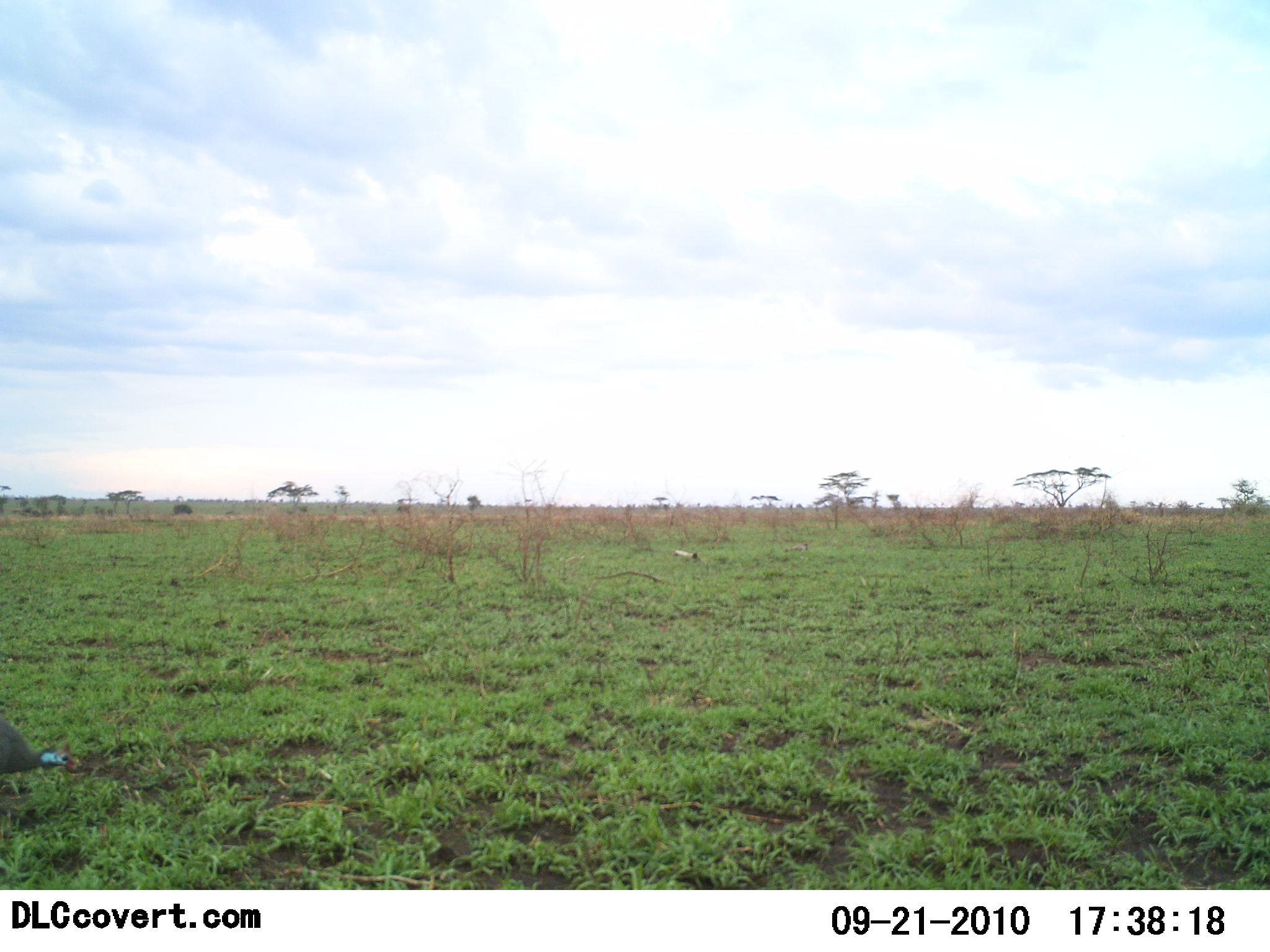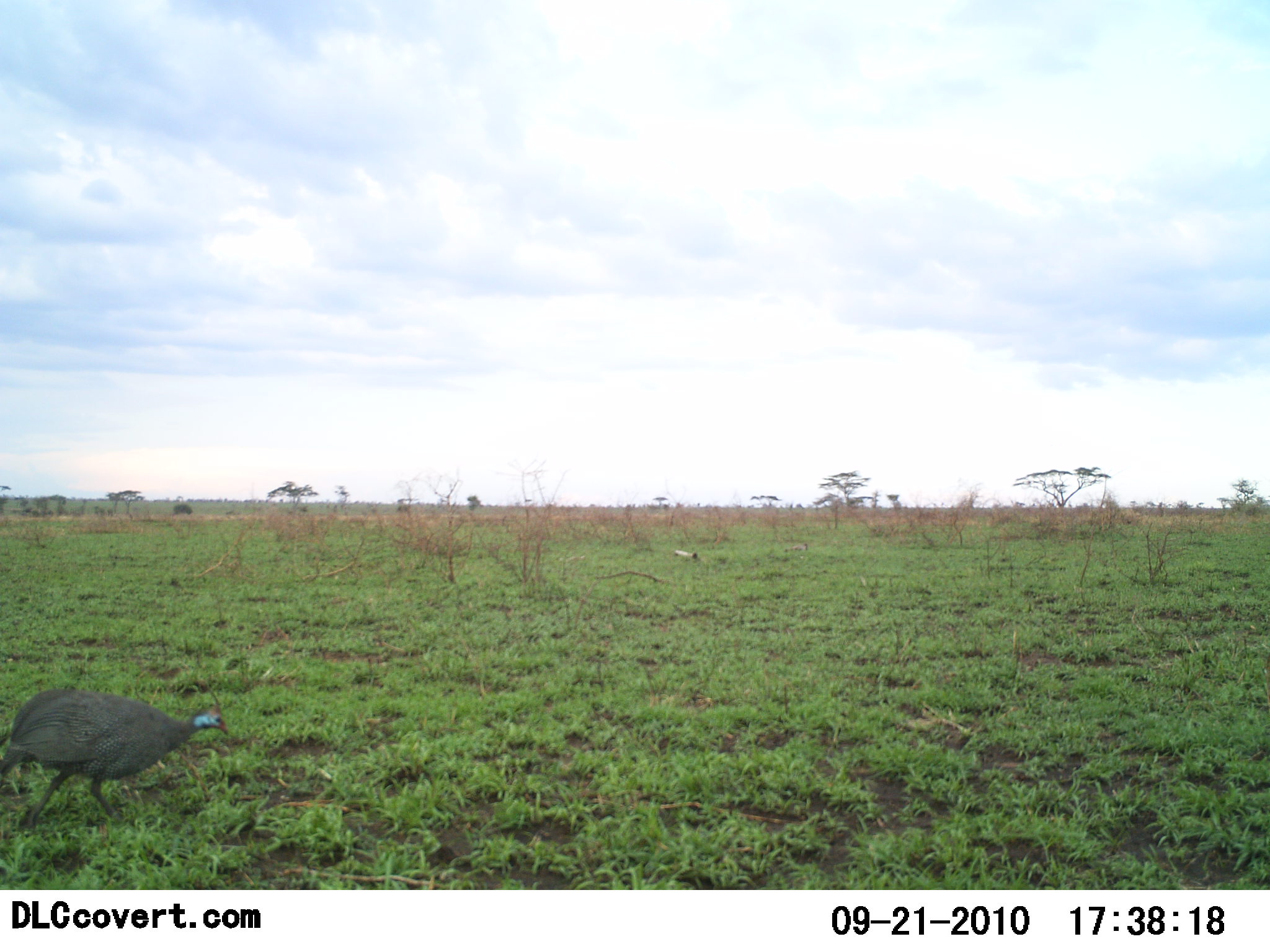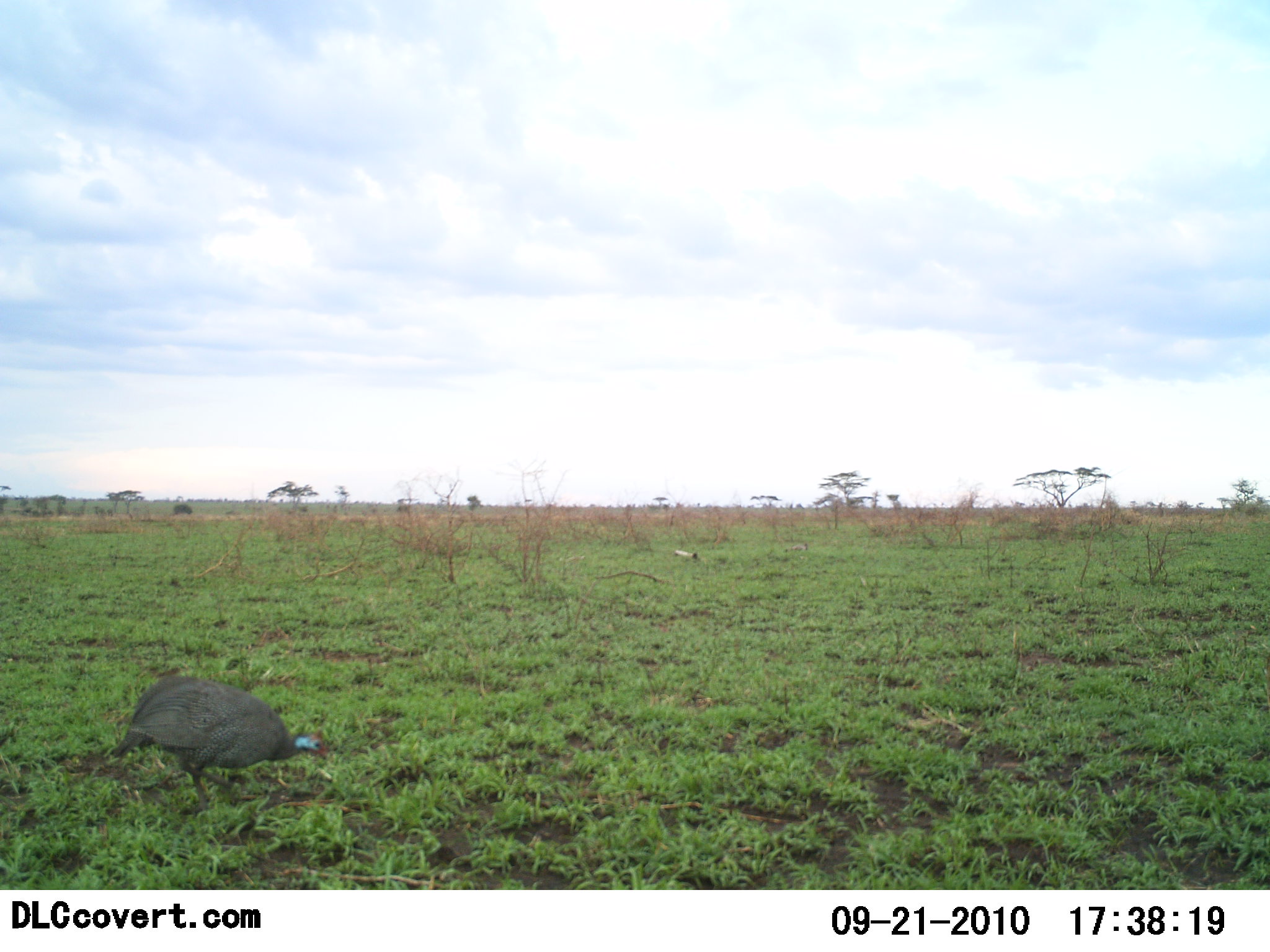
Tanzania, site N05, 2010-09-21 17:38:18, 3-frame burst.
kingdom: Animalia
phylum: Chordata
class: Aves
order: Galliformes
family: Numididae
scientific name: Numididae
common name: guinea fowl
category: guineafowl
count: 1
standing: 6%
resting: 0%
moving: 88%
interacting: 0%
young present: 0%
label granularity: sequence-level